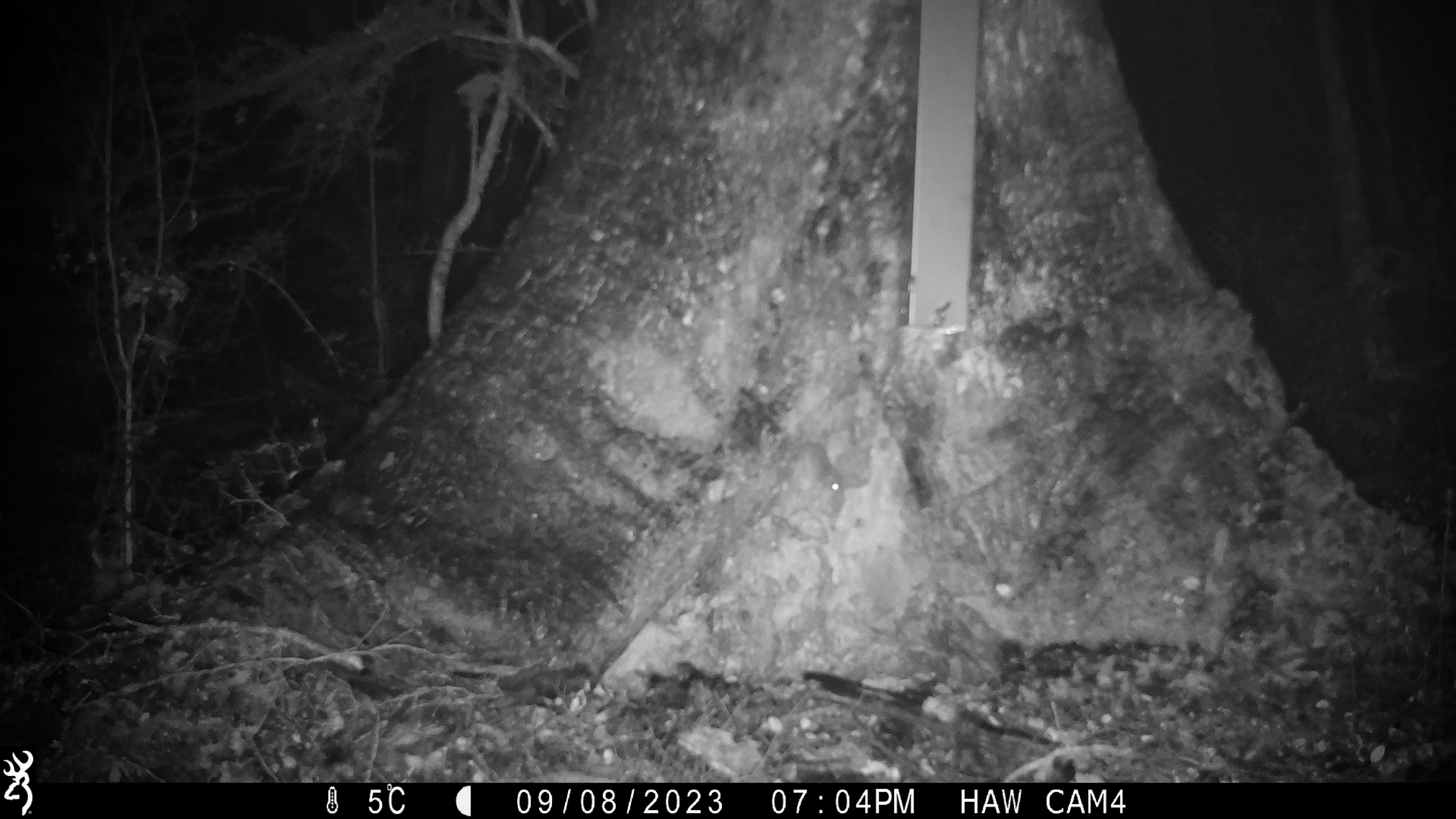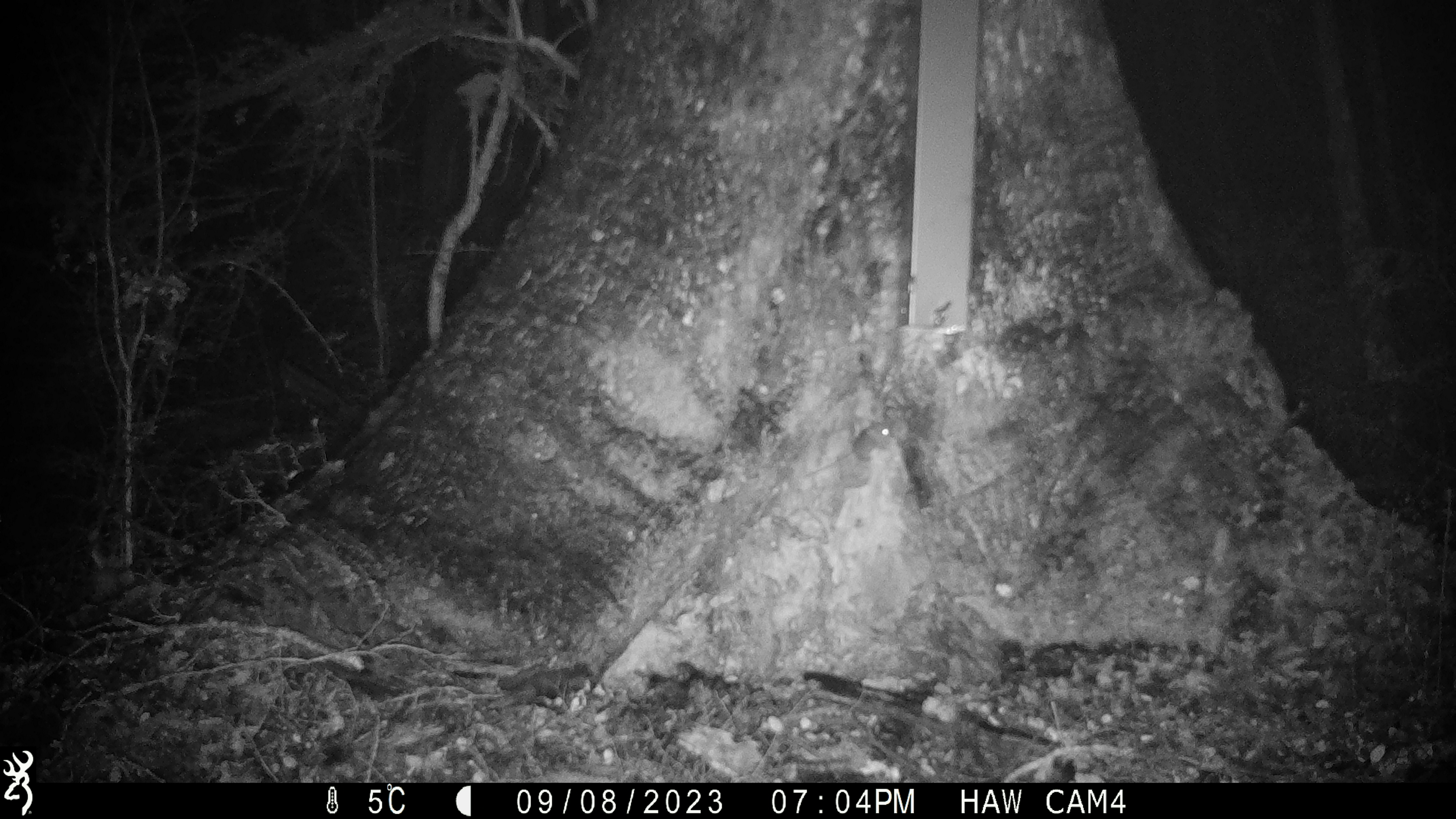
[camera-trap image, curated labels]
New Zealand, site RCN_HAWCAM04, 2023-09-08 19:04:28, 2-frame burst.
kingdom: Animalia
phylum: Chordata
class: Mammalia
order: Rodentia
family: Muridae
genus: Mus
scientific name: Mus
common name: mouse